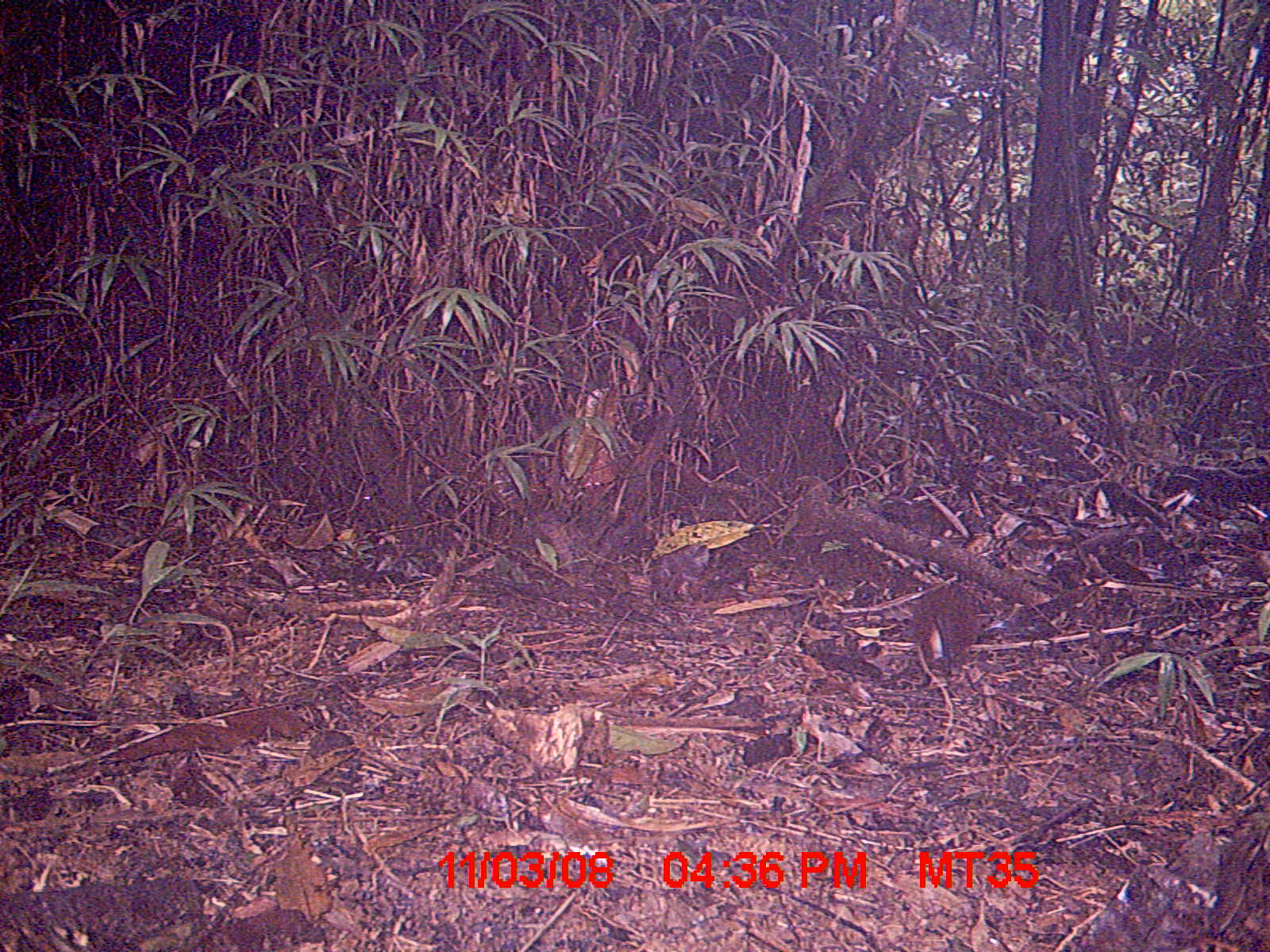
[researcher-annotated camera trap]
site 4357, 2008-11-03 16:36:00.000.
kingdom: Animalia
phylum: Chordata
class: Mammalia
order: Rodentia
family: Nesomyidae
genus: Nesomys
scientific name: Nesomys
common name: nesomys rodents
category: nesomys sp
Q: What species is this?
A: Nesomys sp (nesomys rodents) (Nesomys).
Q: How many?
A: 1.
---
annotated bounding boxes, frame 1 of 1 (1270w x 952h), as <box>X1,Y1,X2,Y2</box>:
nesomys sp: <box>915,585,978,689</box>